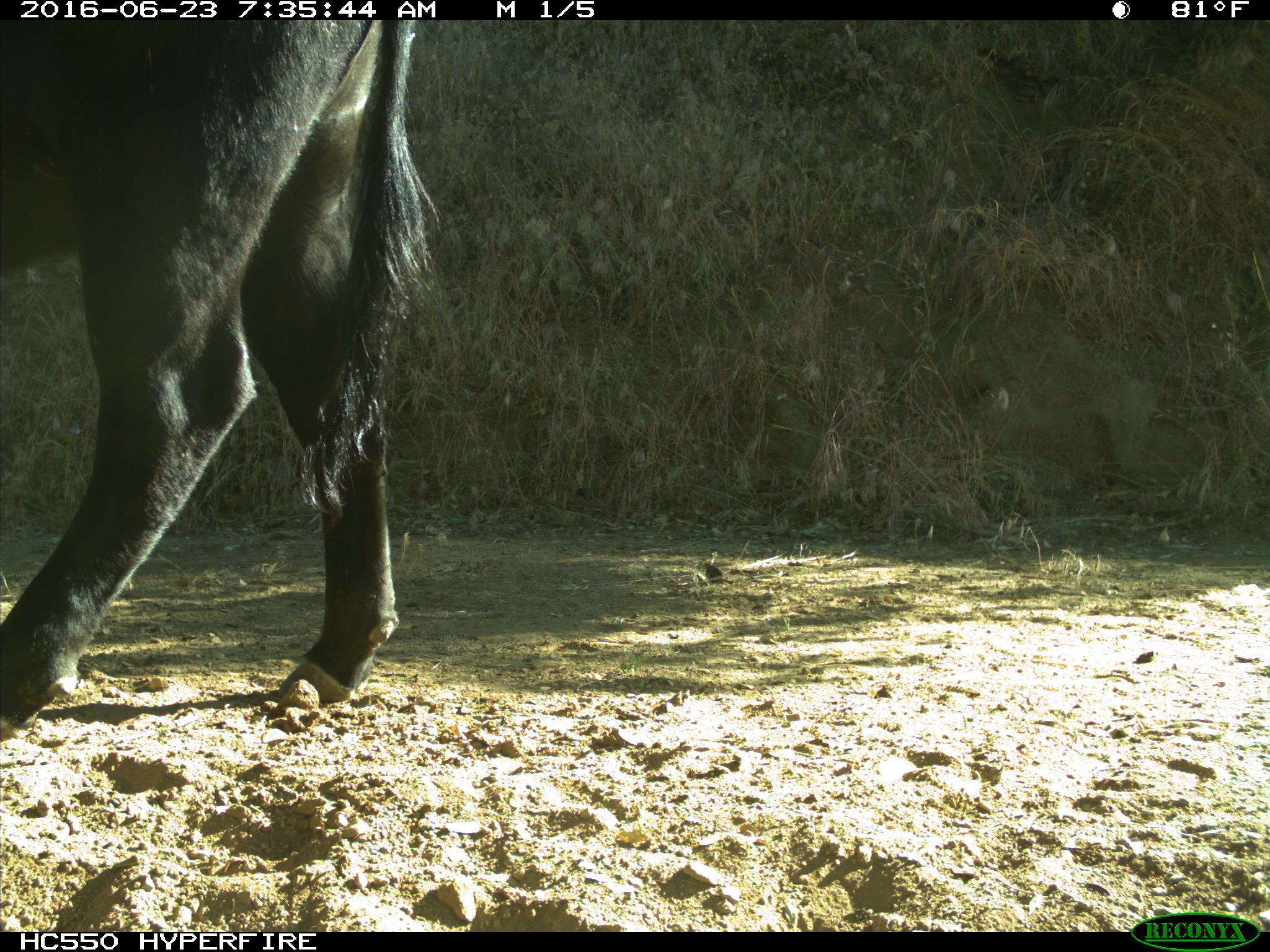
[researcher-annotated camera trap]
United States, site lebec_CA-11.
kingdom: Animalia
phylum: Chordata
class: Mammalia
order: Artiodactyla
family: Bovidae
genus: Bos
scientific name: Bos taurus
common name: domestic cow